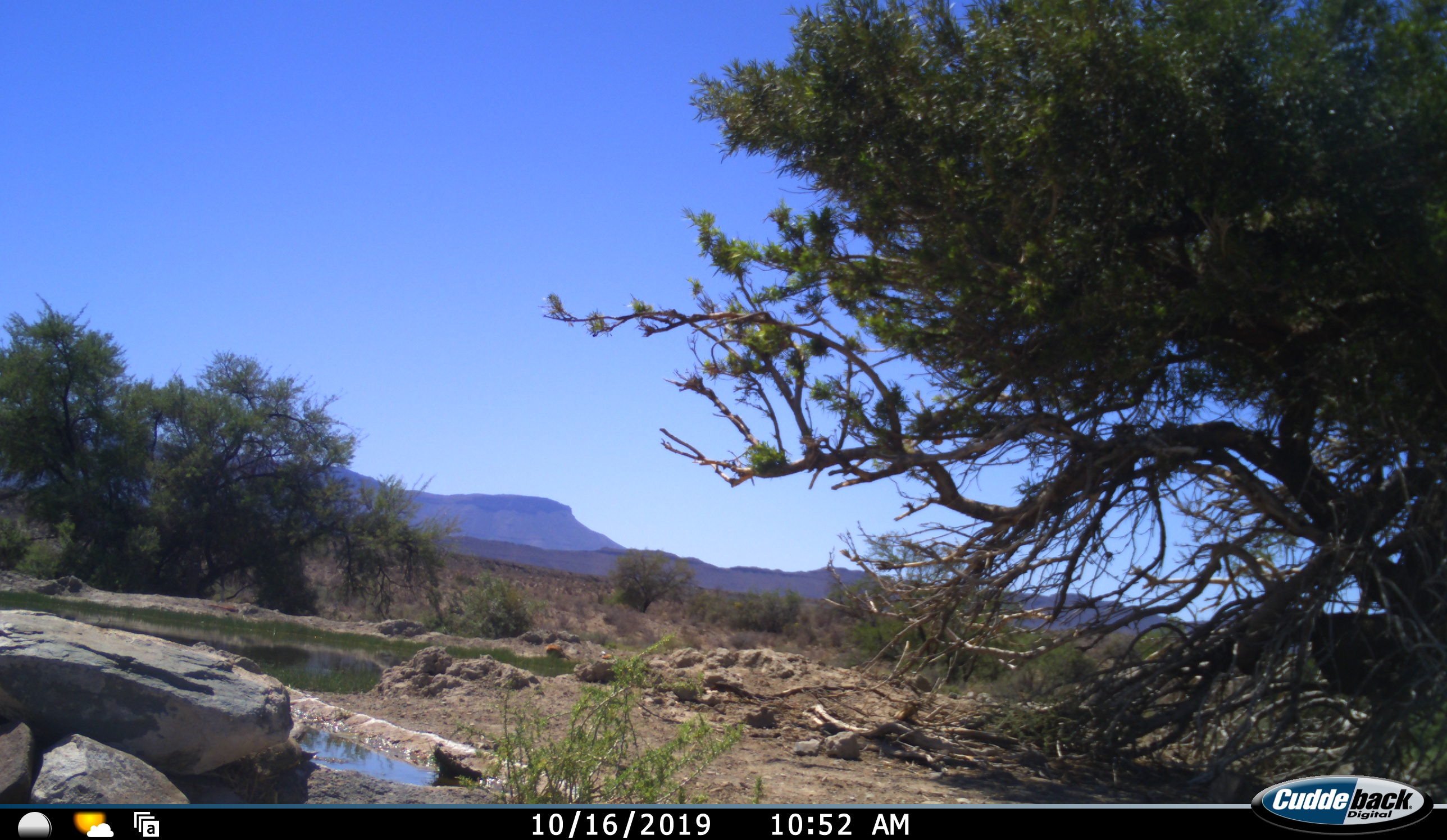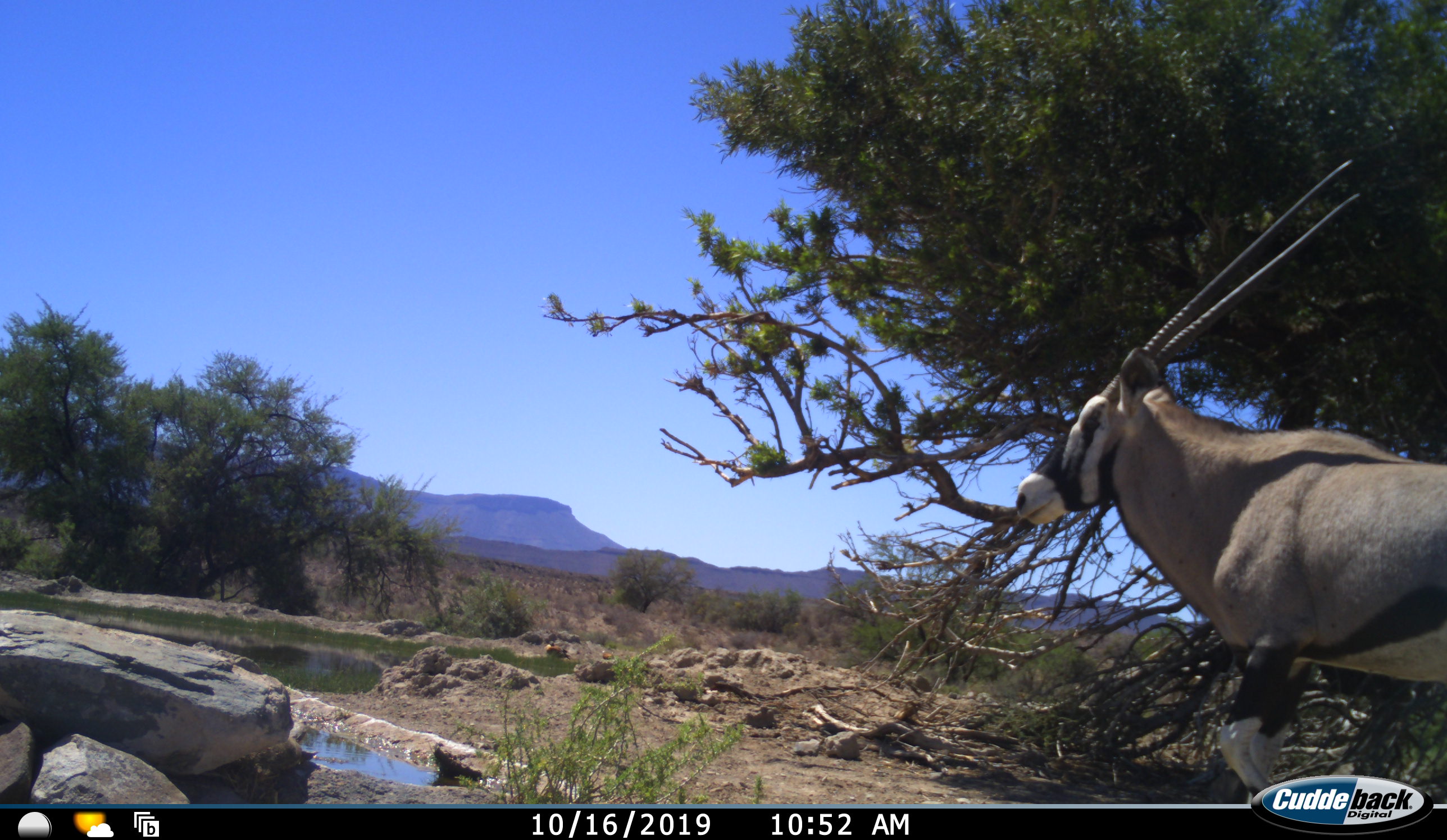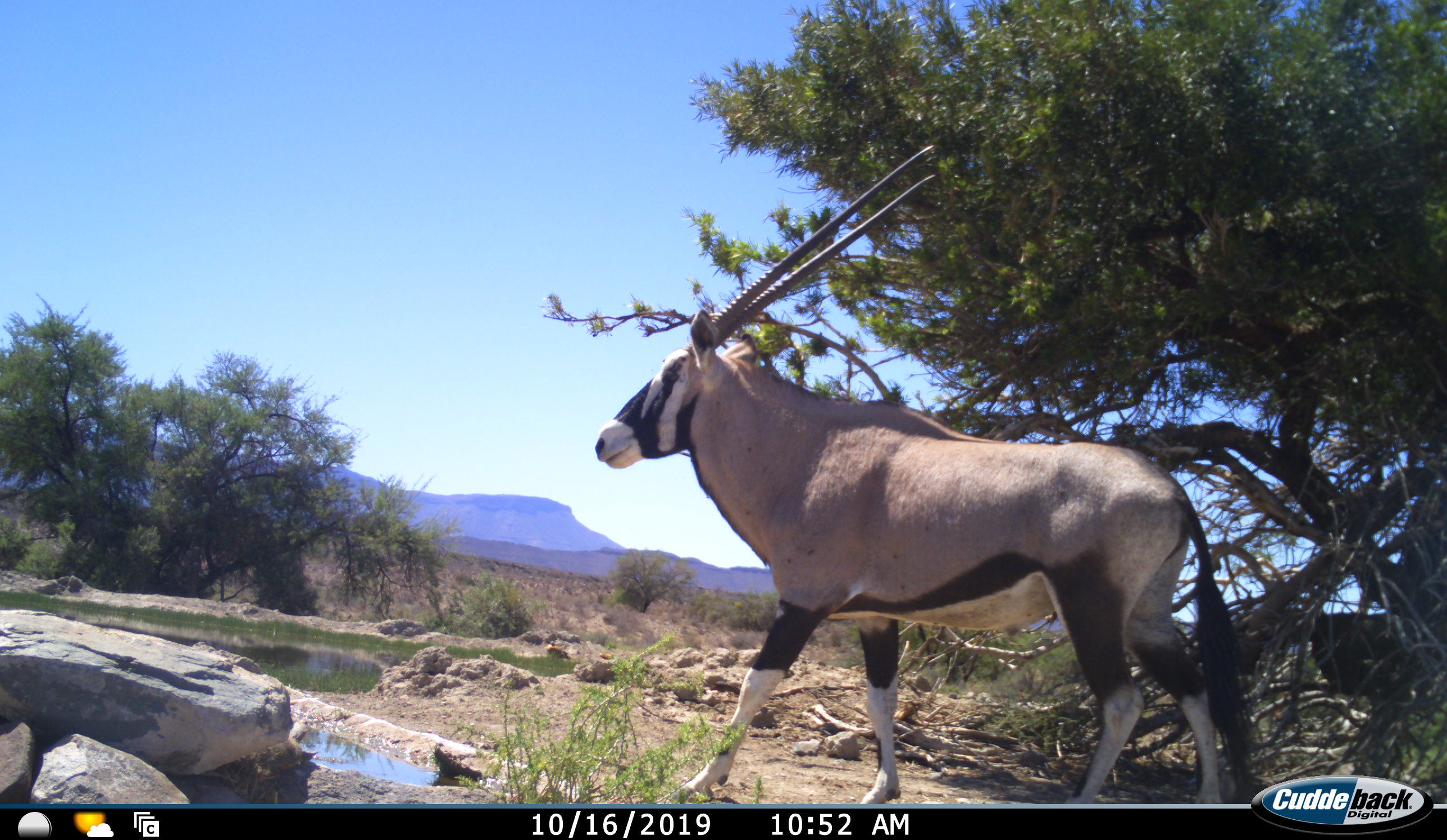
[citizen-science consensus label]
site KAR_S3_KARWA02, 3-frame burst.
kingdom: Animalia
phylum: Chordata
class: Mammalia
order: Artiodactyla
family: Bovidae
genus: Oryx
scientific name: Oryx gazella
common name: gemsbok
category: oryx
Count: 1.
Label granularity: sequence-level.